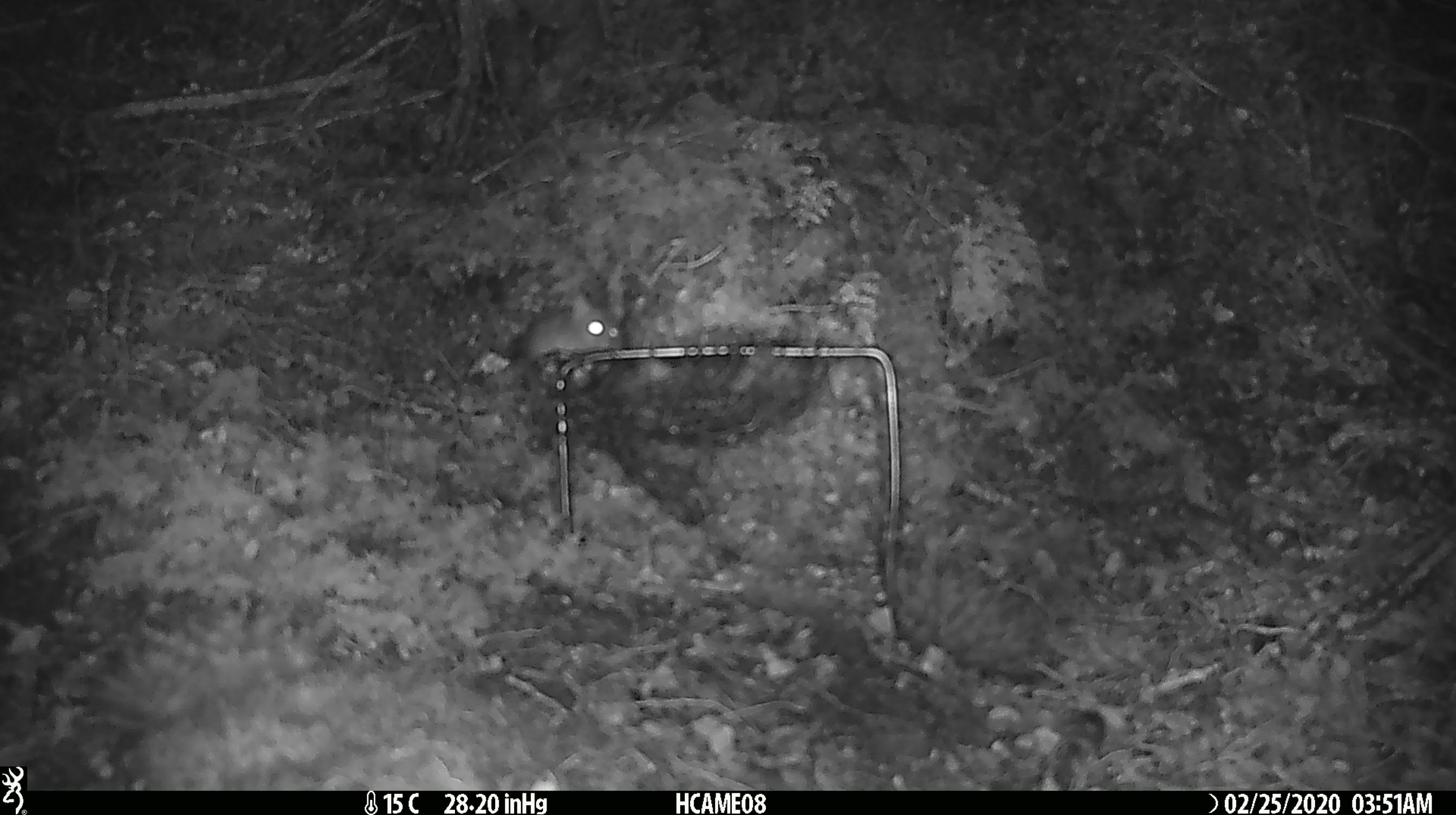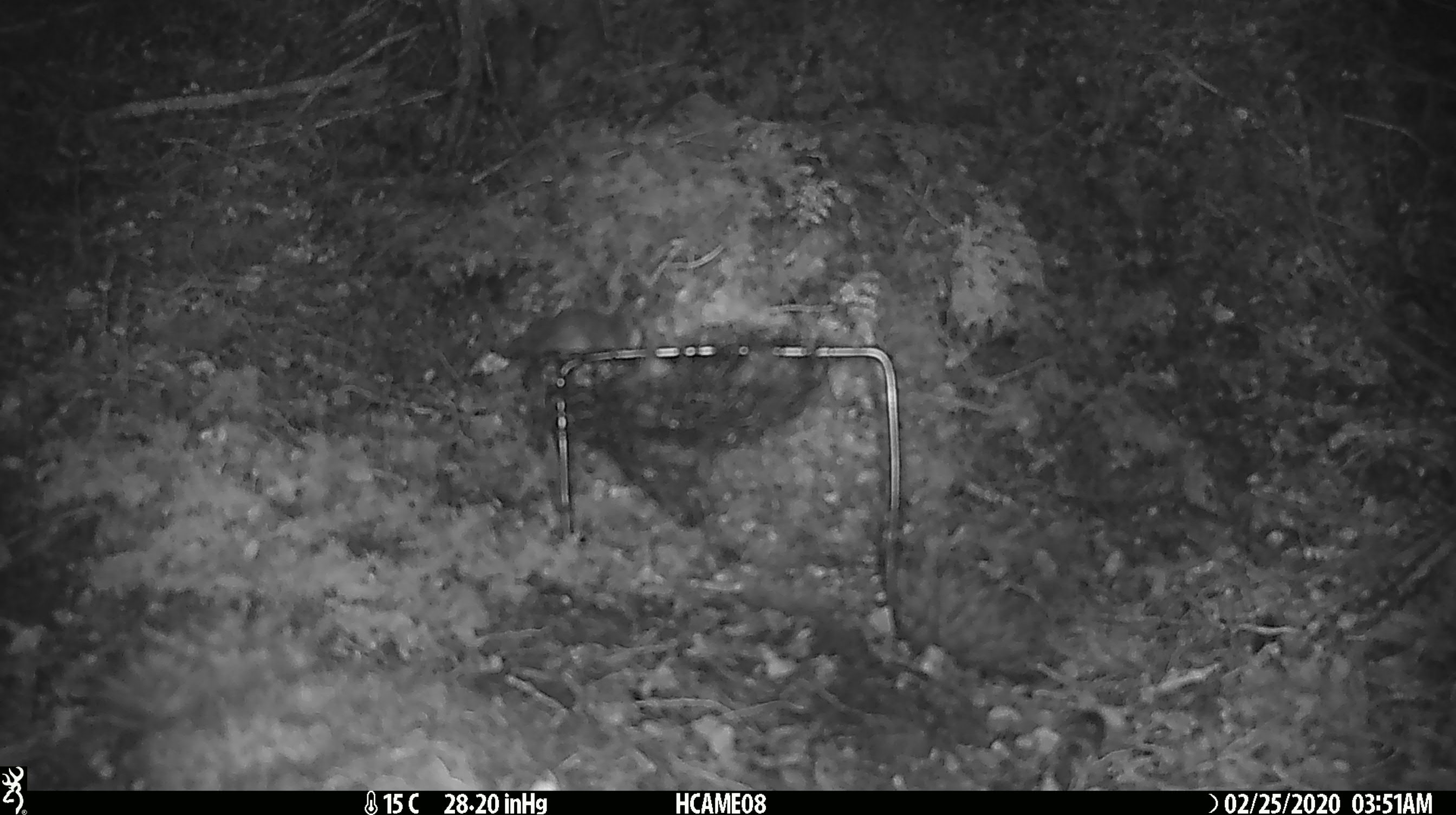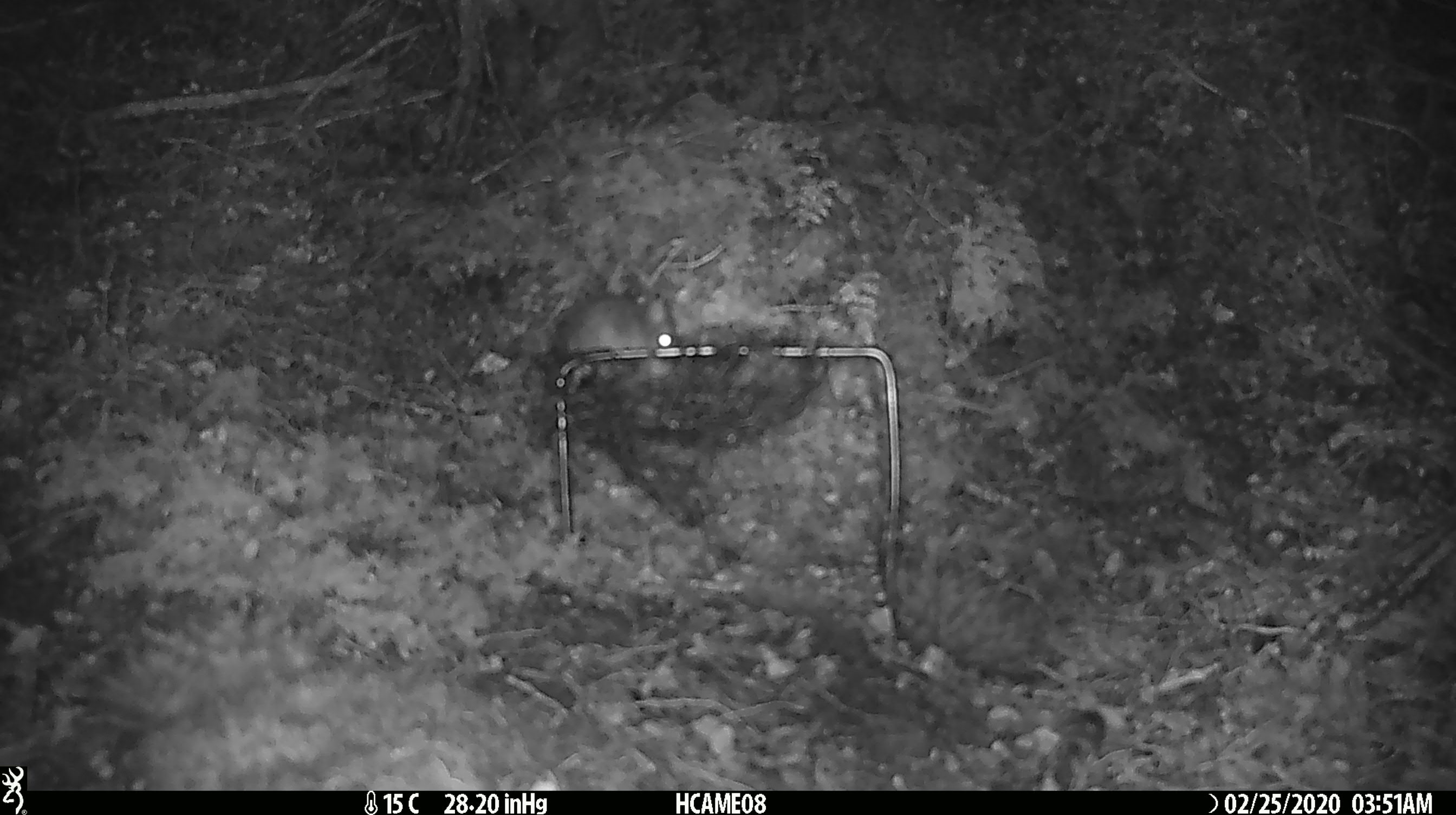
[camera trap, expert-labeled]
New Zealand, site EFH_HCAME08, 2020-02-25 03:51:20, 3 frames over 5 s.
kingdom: Animalia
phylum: Chordata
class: Mammalia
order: Rodentia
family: Muridae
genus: Mus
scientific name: Mus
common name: mouse